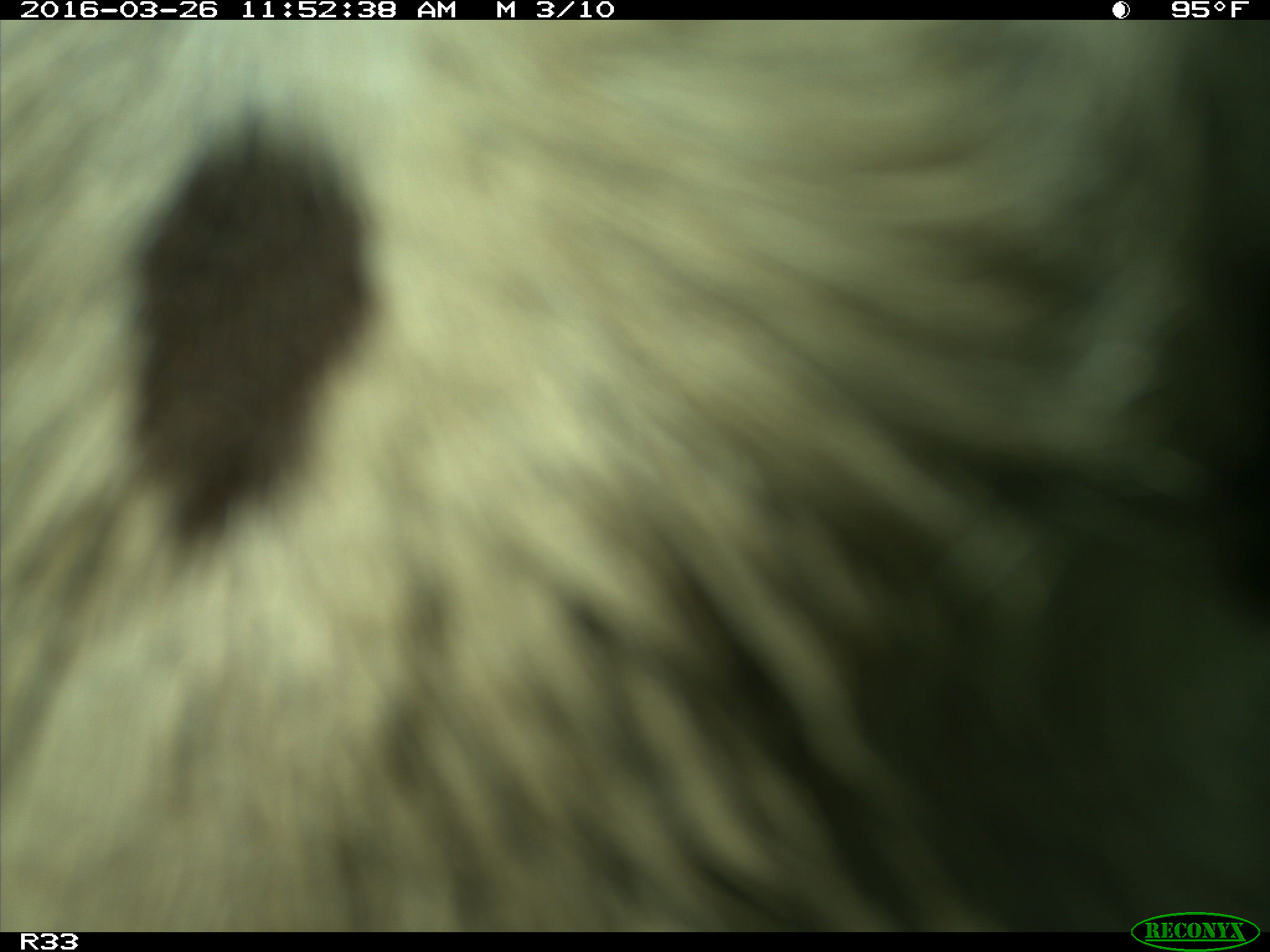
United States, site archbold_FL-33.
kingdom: Animalia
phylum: Chordata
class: Mammalia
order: Artiodactyla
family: Bovidae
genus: Bos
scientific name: Bos taurus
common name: domestic cow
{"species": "Bos taurus (domestic cow)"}